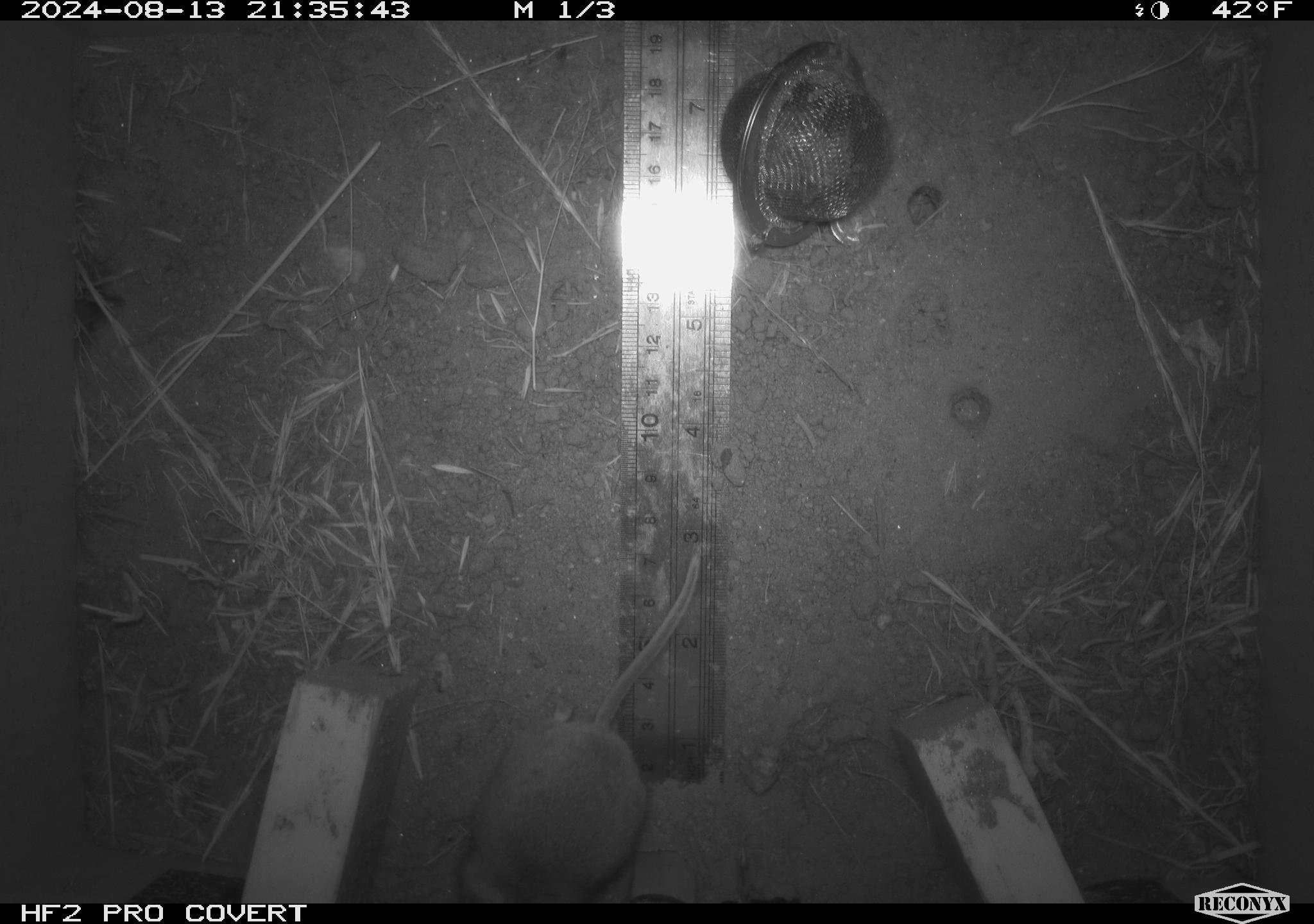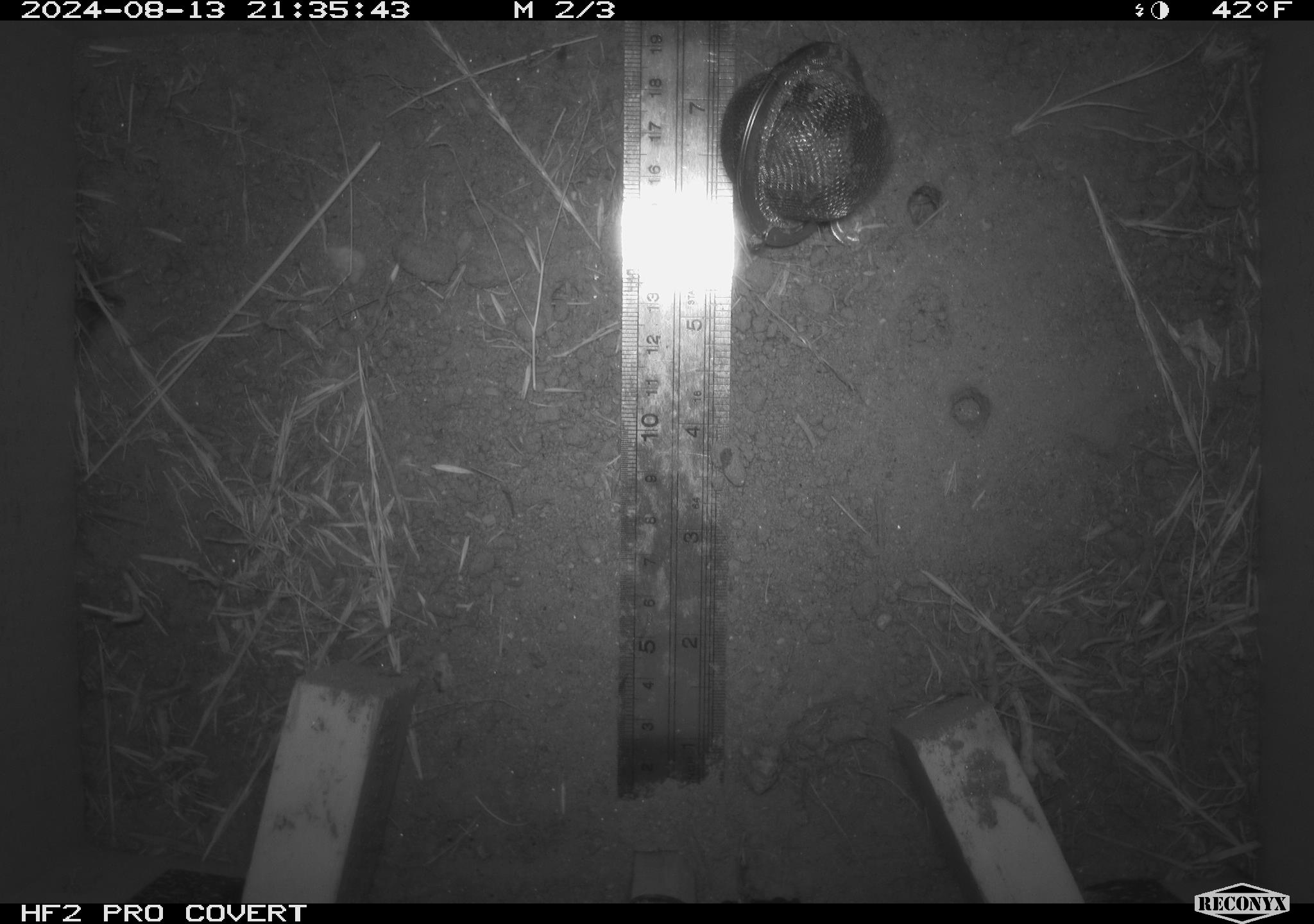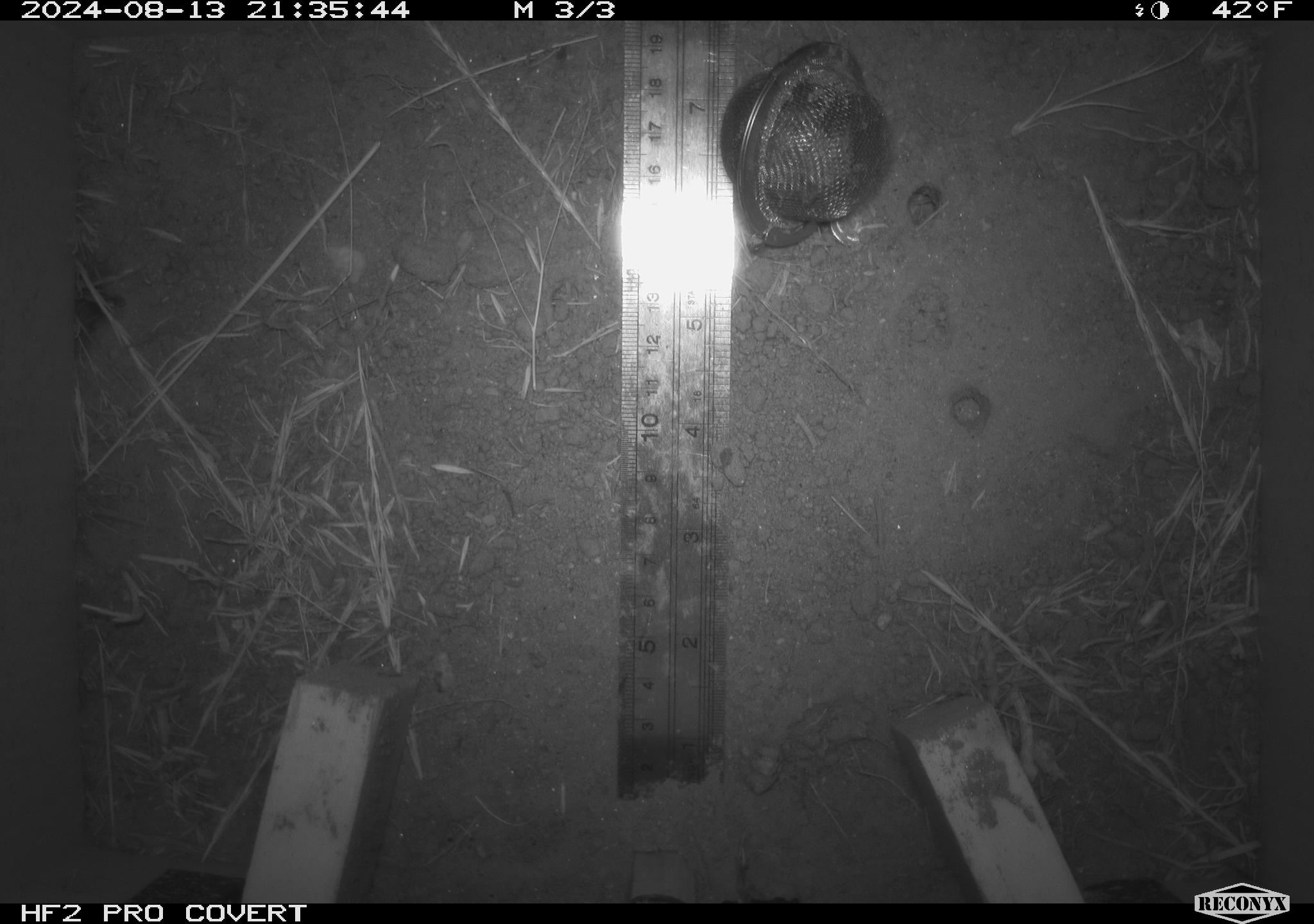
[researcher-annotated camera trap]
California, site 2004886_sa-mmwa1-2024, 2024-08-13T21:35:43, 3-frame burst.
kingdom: Animalia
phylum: Chordata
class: Mammalia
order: Rodentia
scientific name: Rodentia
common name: mouse species